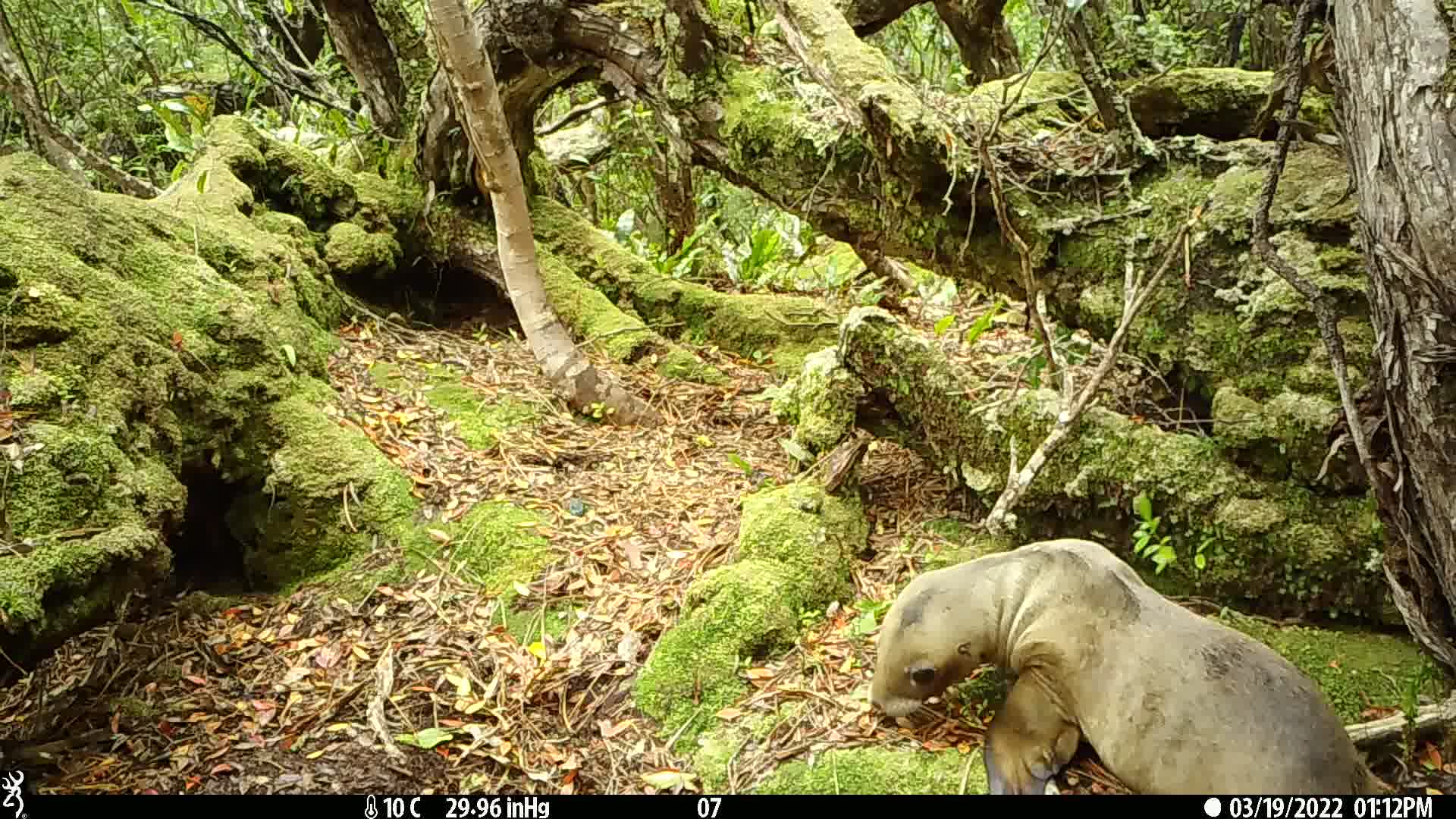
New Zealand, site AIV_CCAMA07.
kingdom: Animalia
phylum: Chordata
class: Mammalia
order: Carnivora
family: Otariidae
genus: Phocarctos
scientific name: Phocarctos hookeri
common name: new zealand sea lion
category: sealion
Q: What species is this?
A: Sealion (new zealand sea lion) (Phocarctos hookeri).